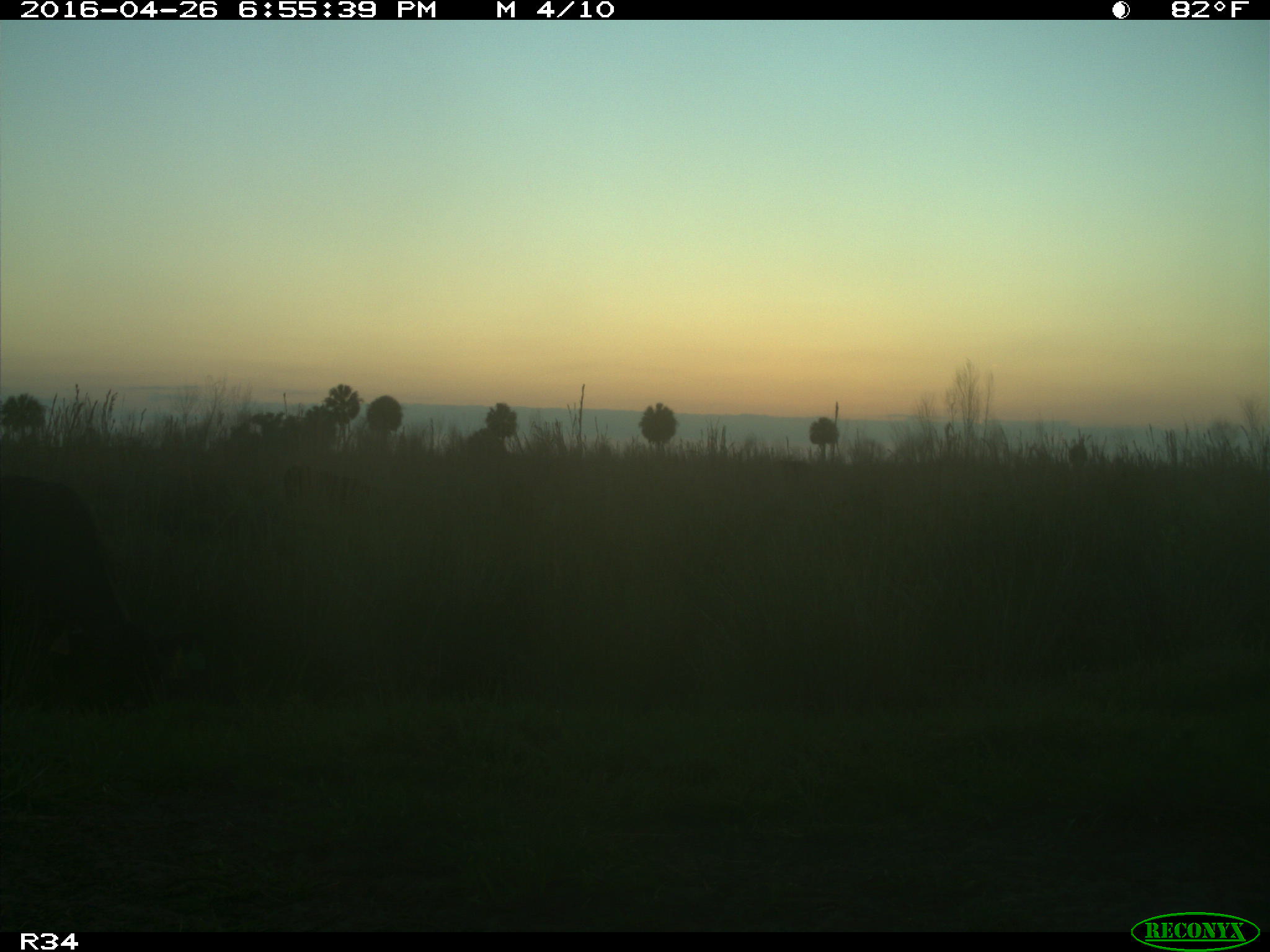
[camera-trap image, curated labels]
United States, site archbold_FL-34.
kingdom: Animalia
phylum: Chordata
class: Mammalia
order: Artiodactyla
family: Bovidae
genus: Bos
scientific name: Bos taurus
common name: domestic cow